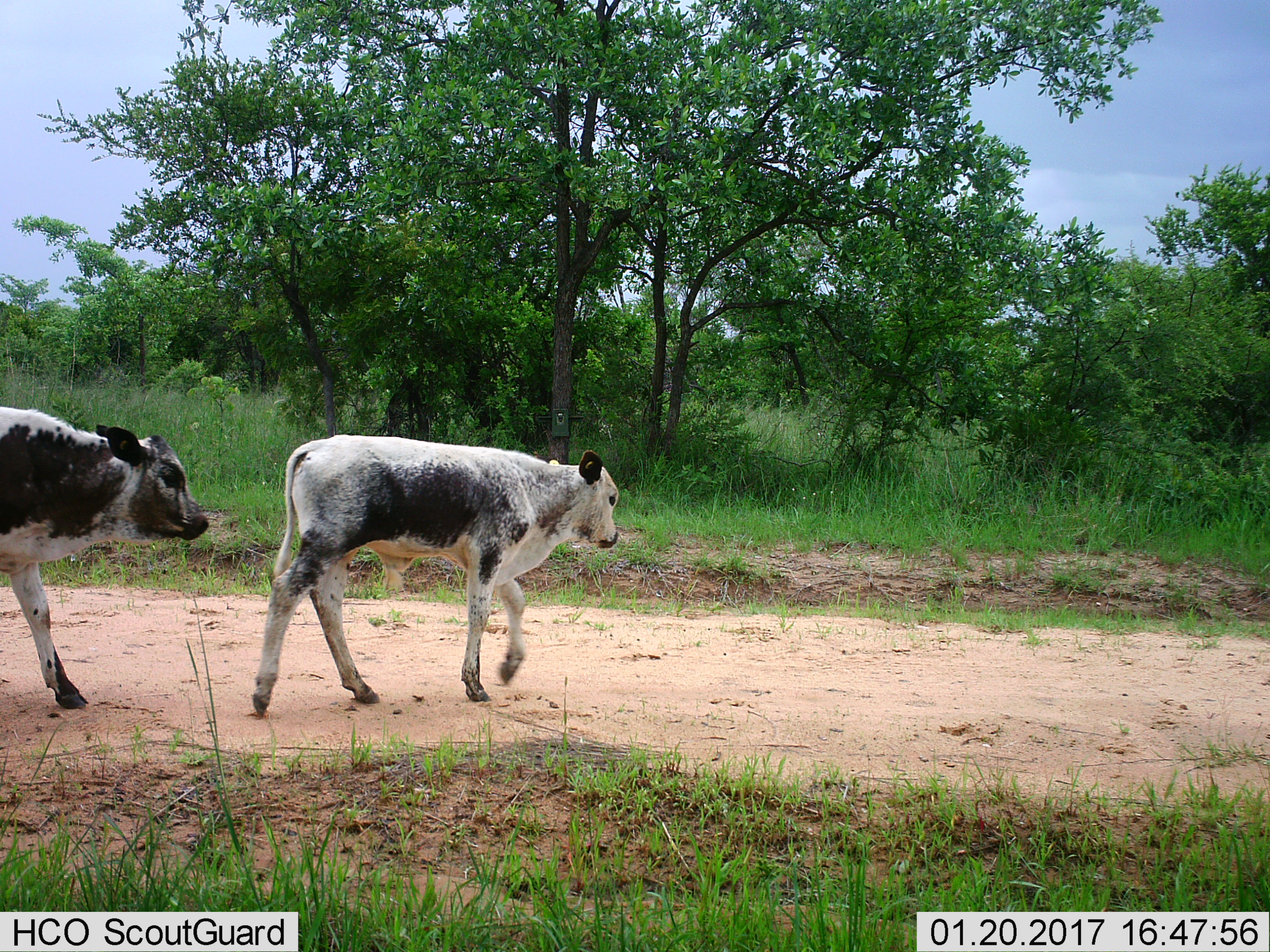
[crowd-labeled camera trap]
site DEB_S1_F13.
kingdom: Animalia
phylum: Chordata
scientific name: Vertebrata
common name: domestic animal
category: domesticanimal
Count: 2.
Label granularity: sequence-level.